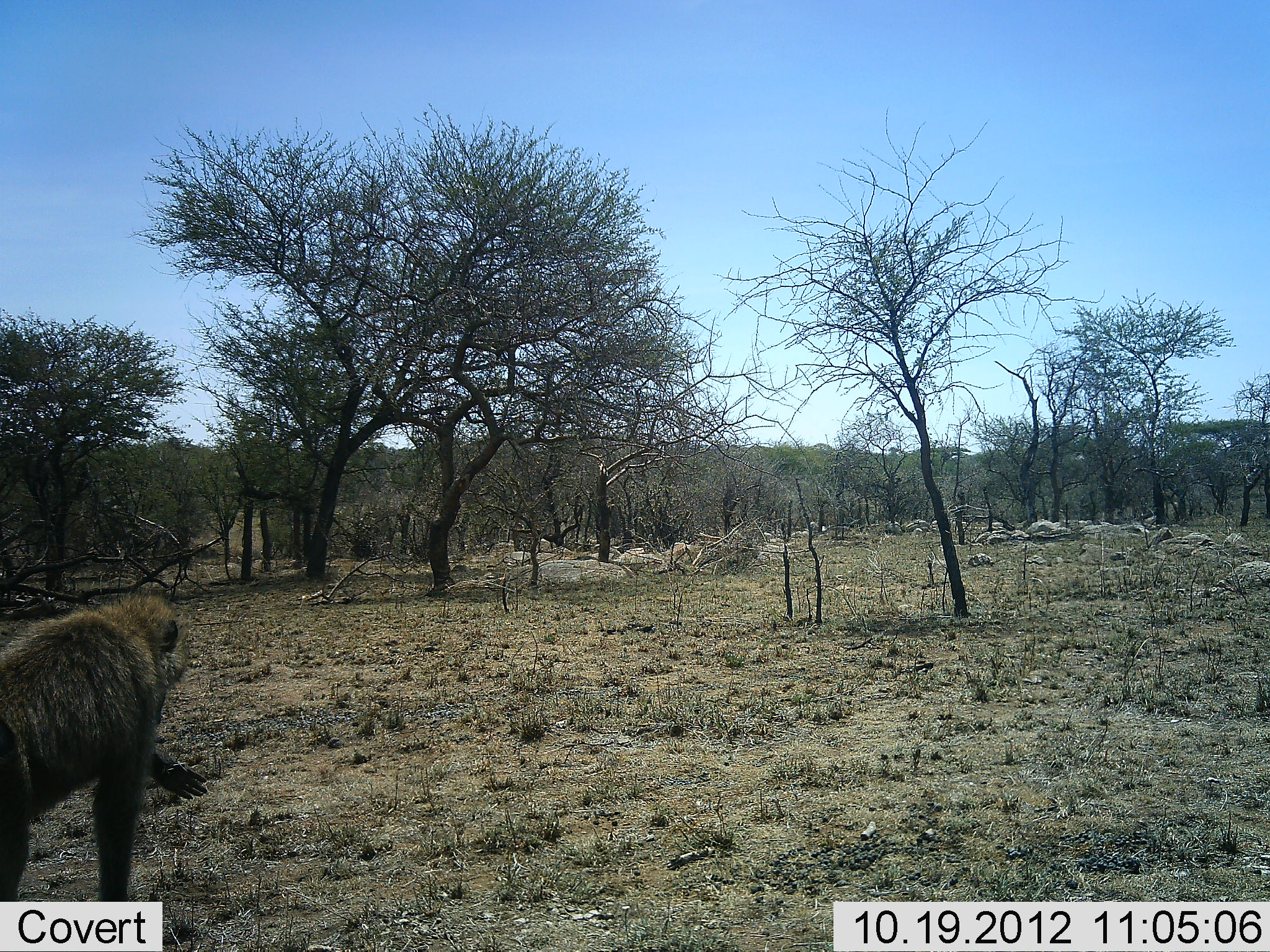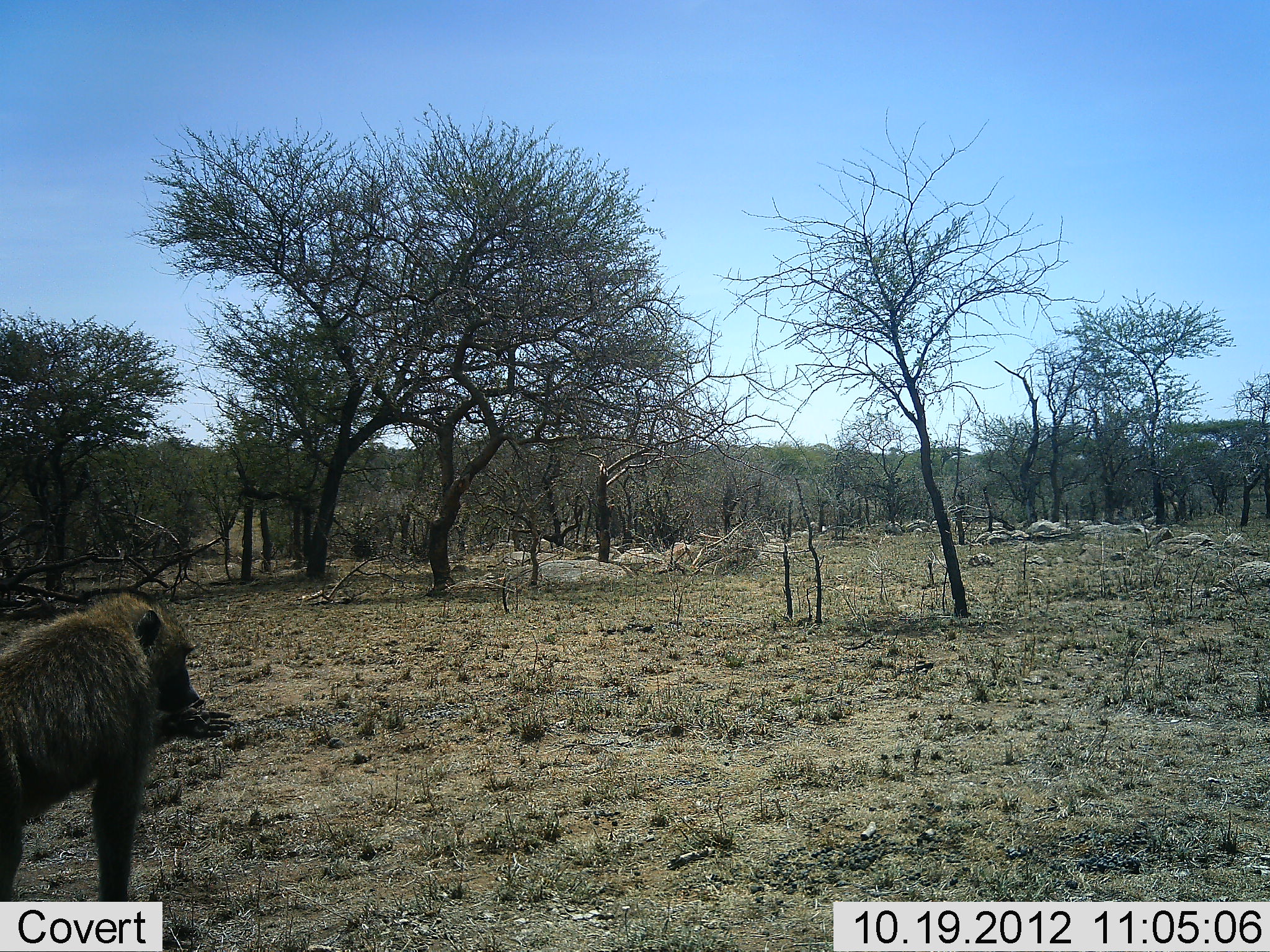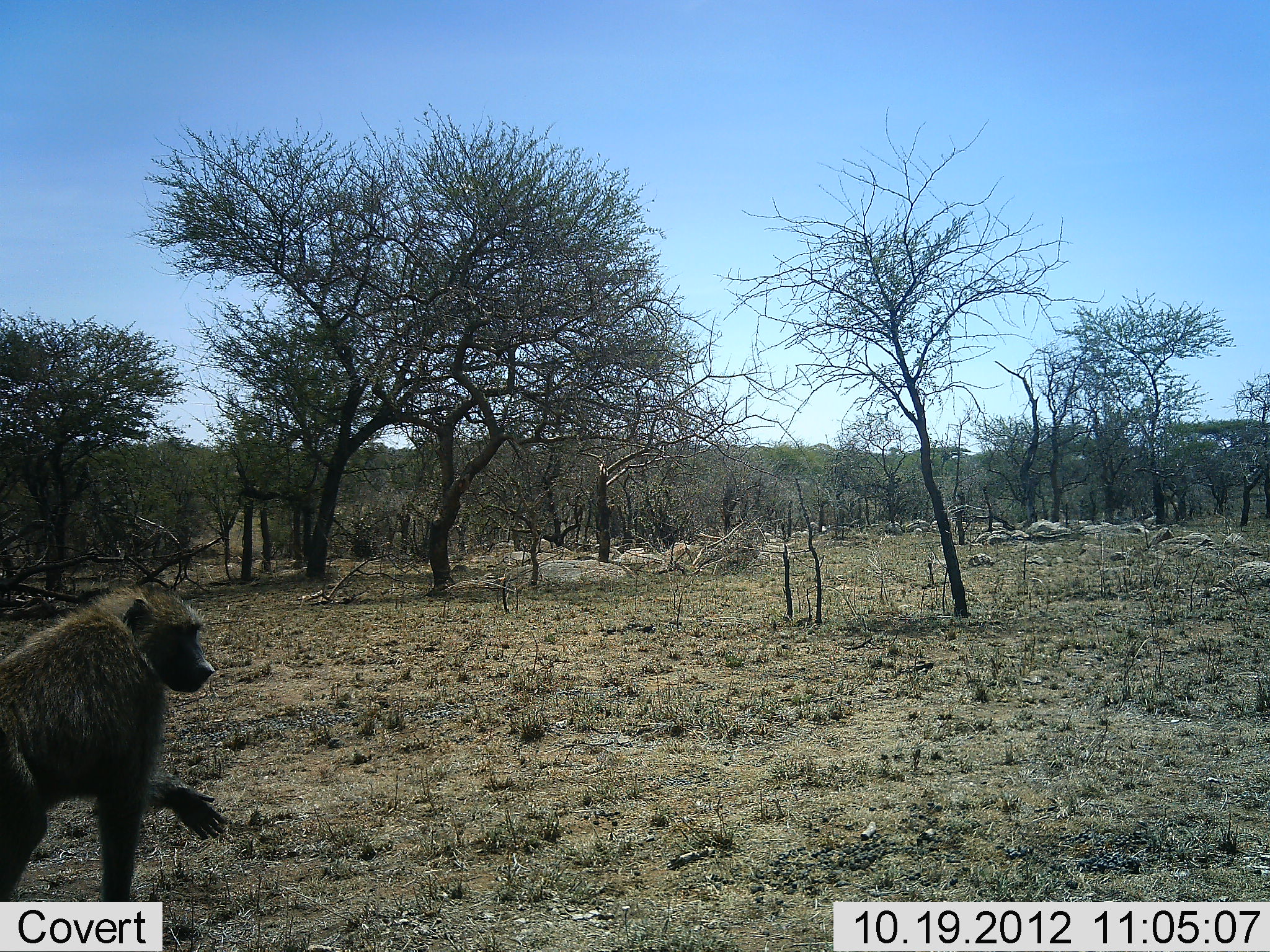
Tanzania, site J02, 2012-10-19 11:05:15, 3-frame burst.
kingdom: Animalia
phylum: Chordata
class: Mammalia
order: Primates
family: Cercopithecidae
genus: Papio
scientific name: Papio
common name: baboon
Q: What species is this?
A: Baboon (Papio).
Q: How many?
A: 1.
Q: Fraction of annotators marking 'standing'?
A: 60%.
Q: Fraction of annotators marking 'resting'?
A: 10%.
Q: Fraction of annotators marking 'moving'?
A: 0%.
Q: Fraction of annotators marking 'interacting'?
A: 0%.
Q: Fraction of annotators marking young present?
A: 0%.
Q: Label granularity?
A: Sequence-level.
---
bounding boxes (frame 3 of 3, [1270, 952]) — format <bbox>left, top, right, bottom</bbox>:
animal: <bbox>79, 579, 191, 610</bbox>